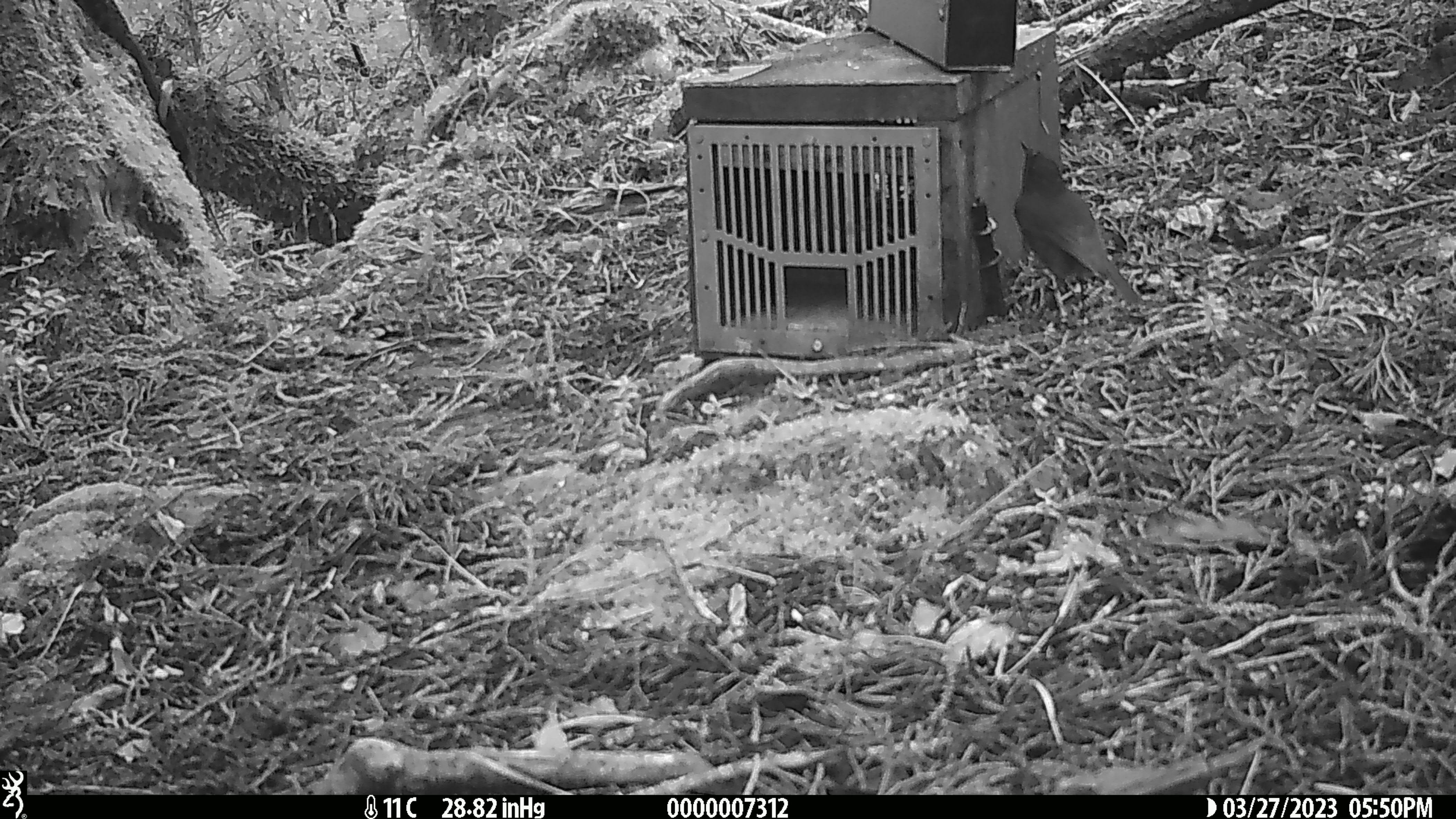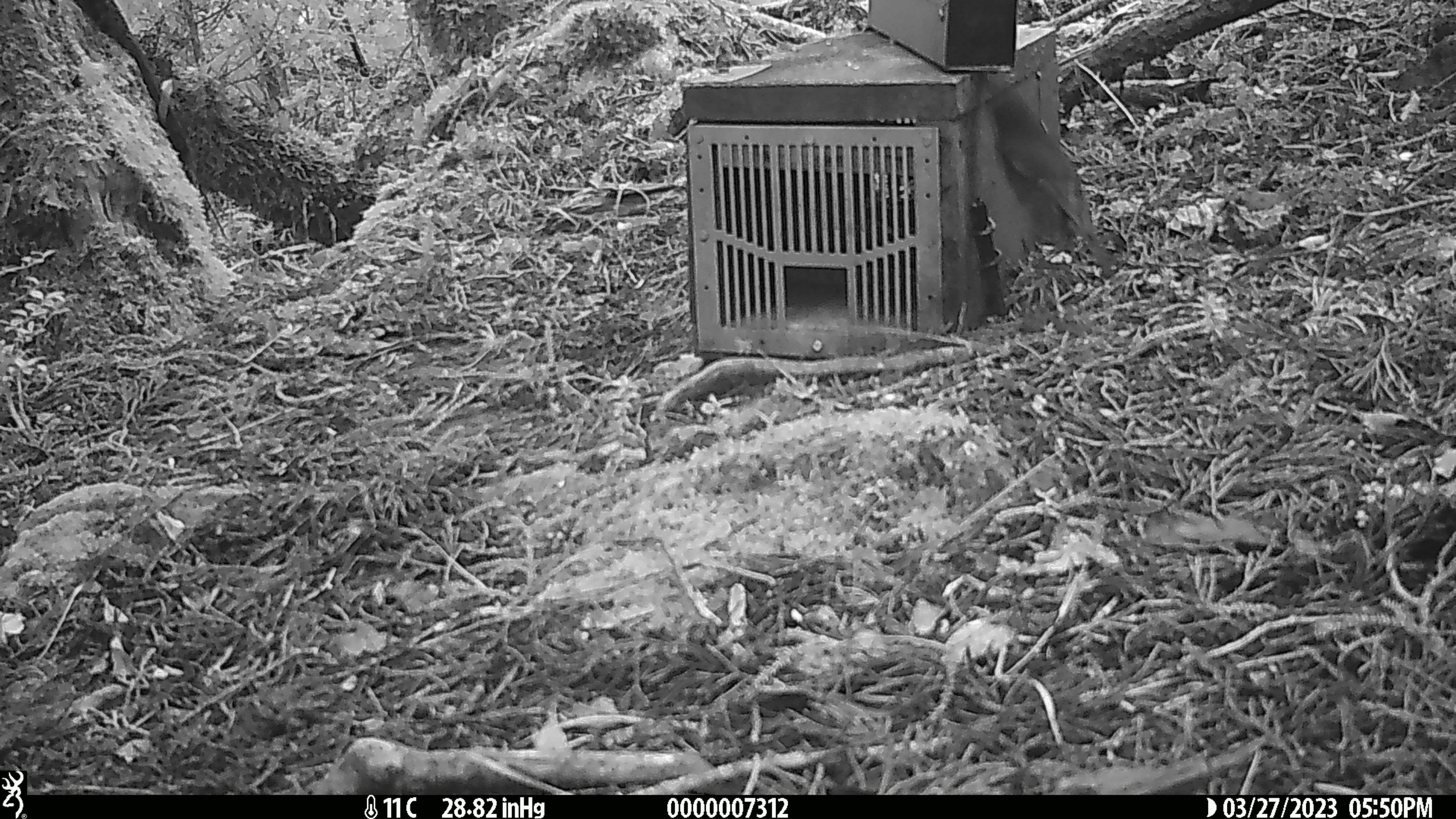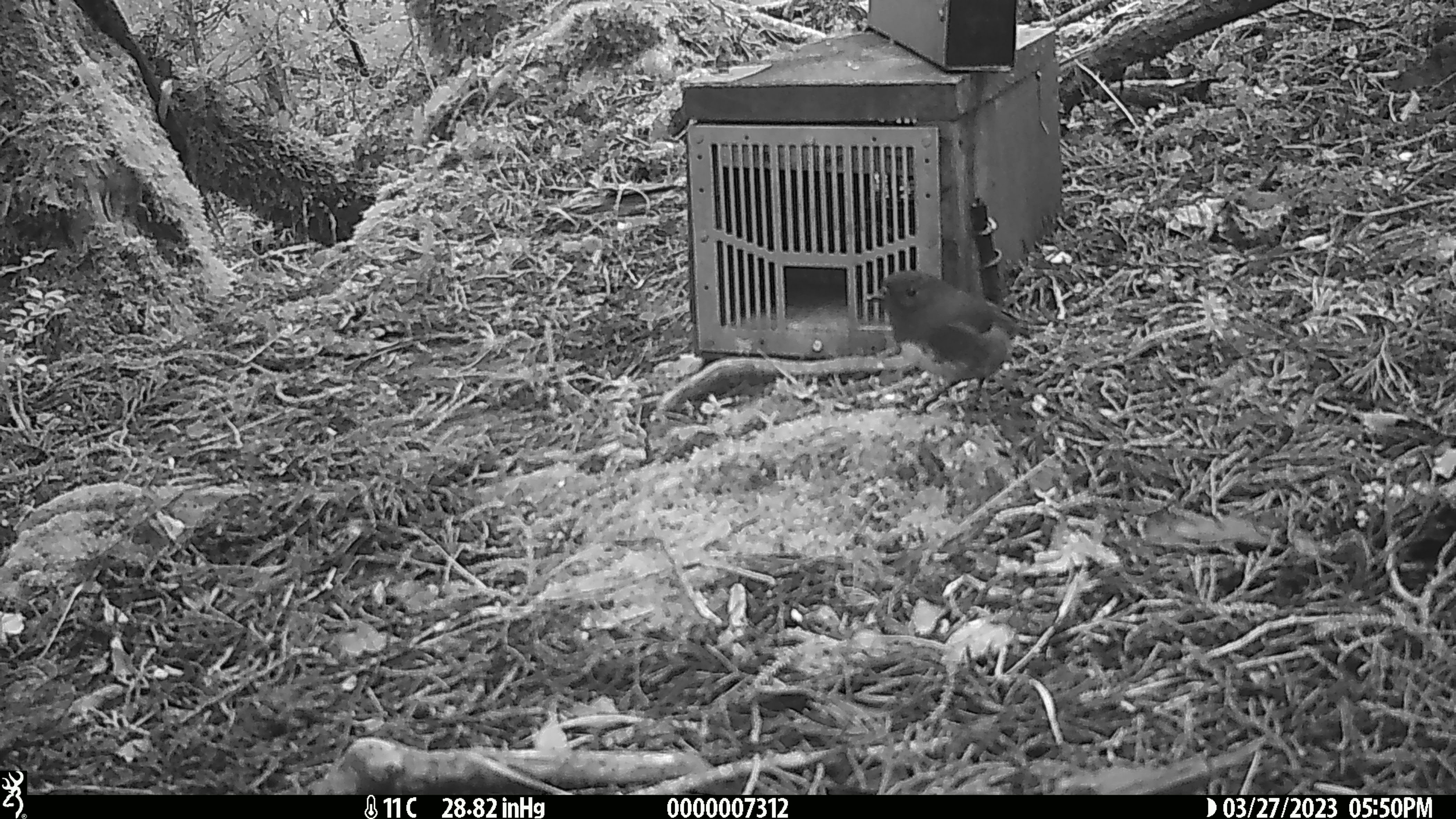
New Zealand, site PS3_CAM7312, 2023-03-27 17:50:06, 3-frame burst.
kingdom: Animalia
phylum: Chordata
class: Aves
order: Passeriformes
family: Petroicidae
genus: Petroica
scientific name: Petroica australis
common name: new zealand robin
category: robin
Robin (new zealand robin) (Petroica australis).